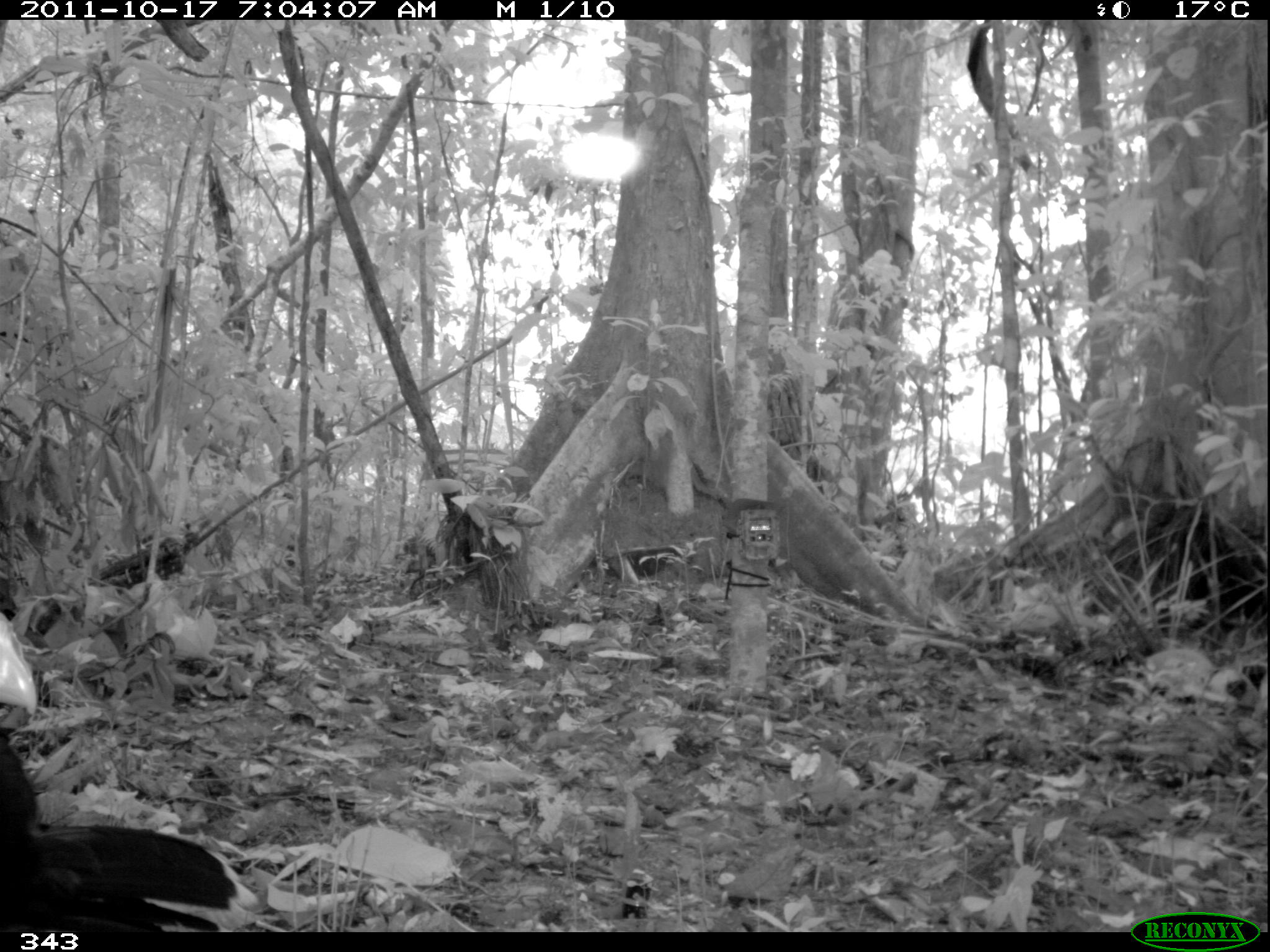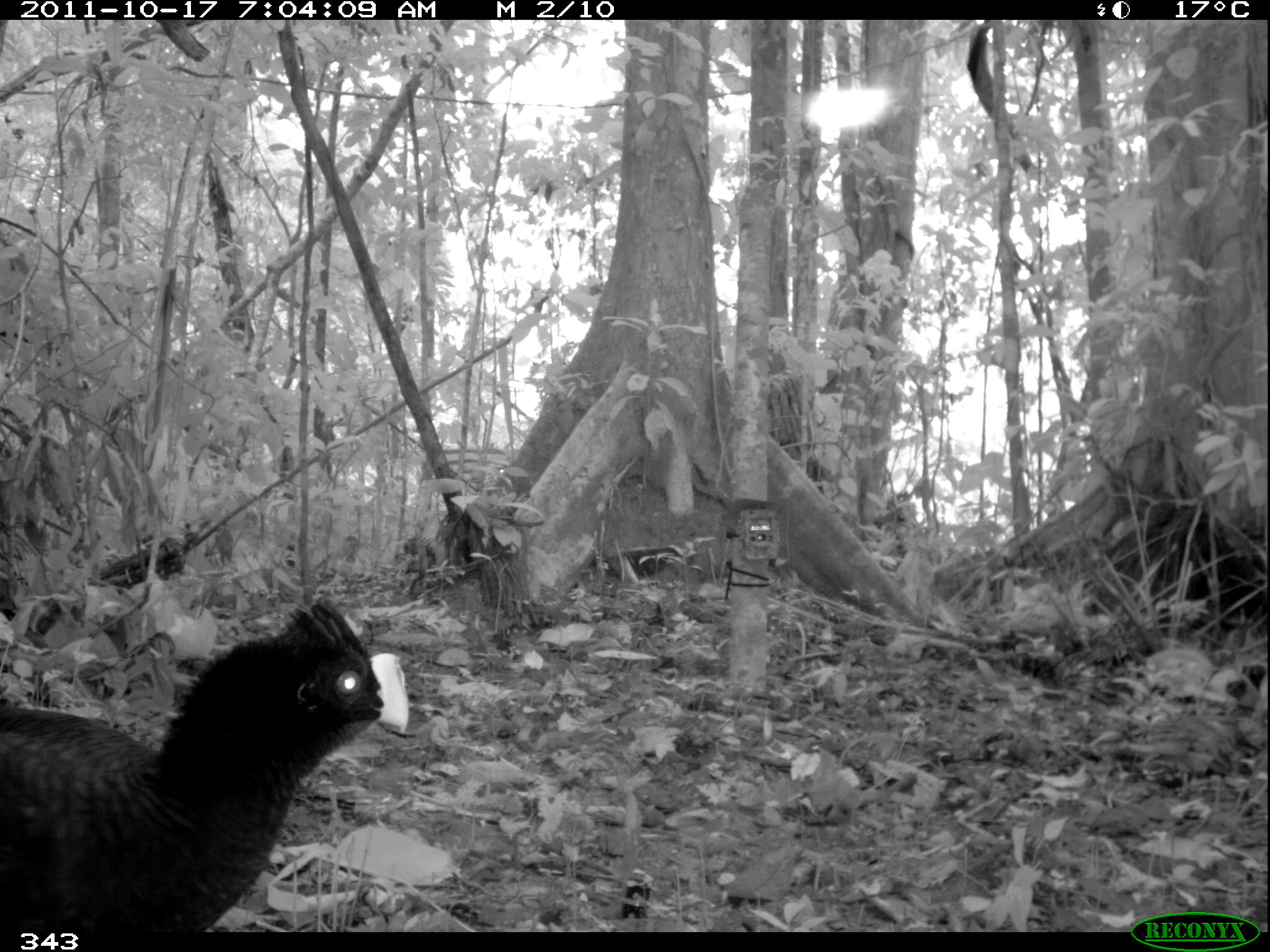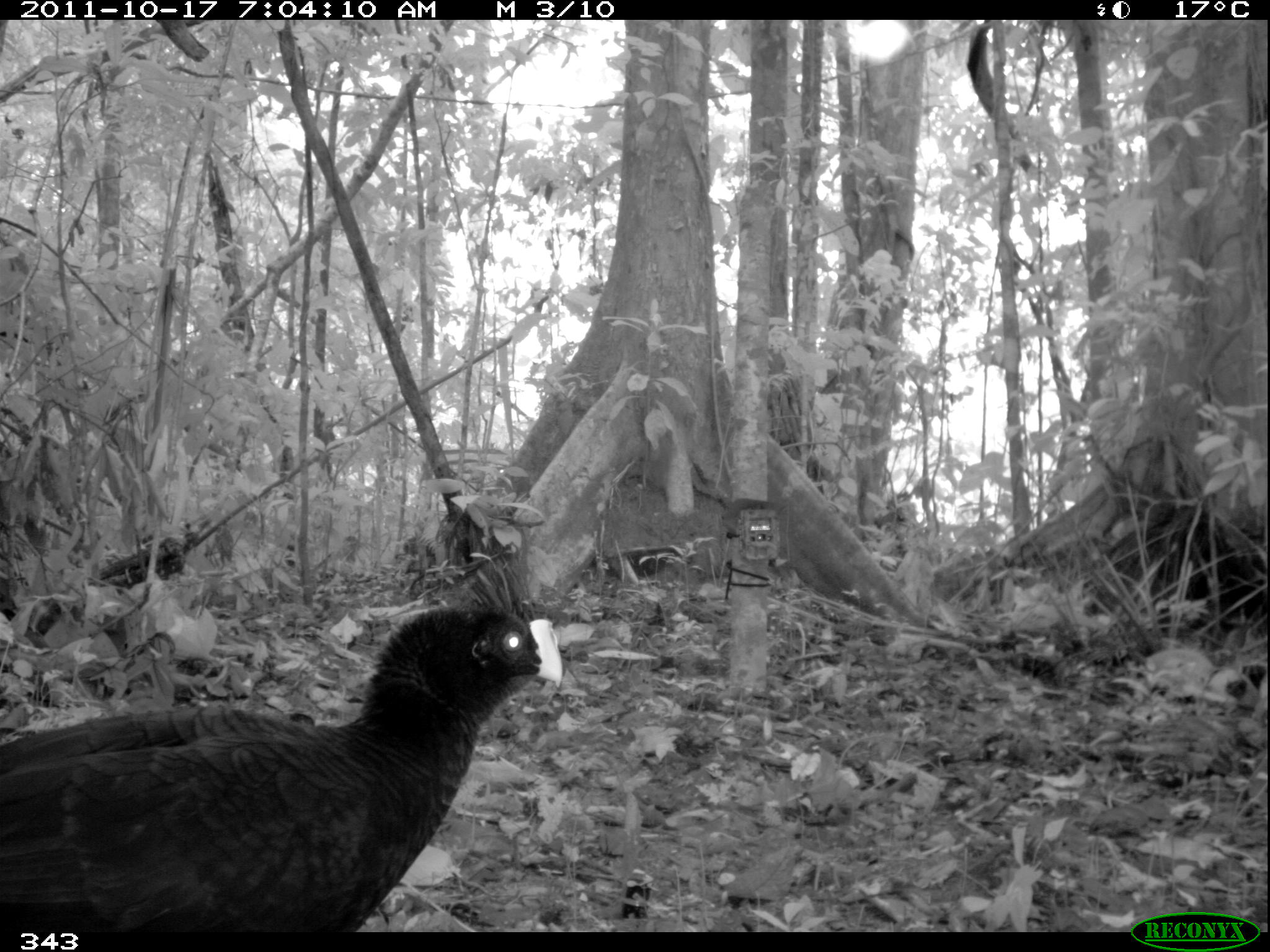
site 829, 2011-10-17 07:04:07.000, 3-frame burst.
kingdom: Animalia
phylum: Chordata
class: Aves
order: Galliformes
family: Cracidae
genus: Mitu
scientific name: Mitu tuberosum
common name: razor-billed curassow